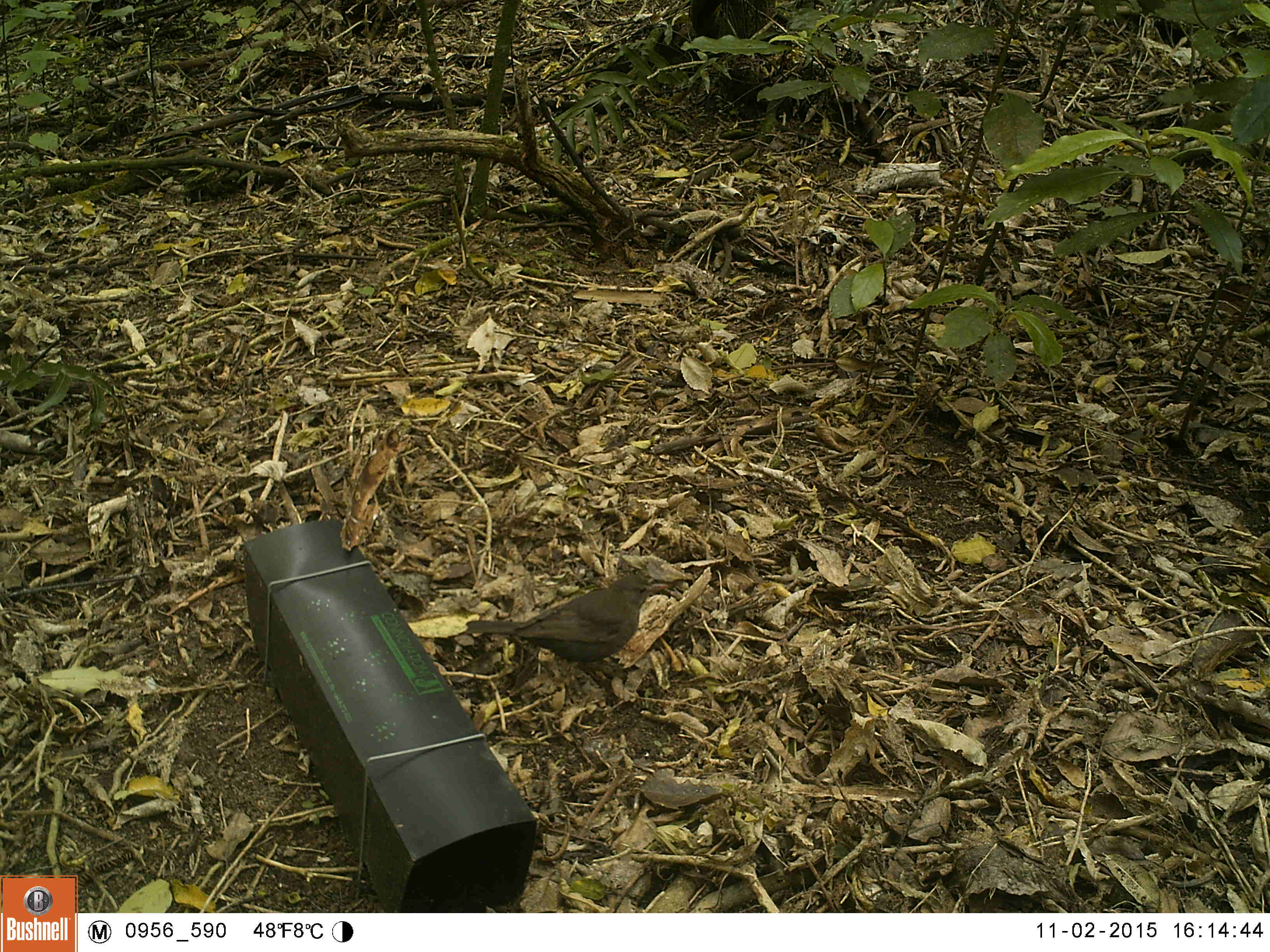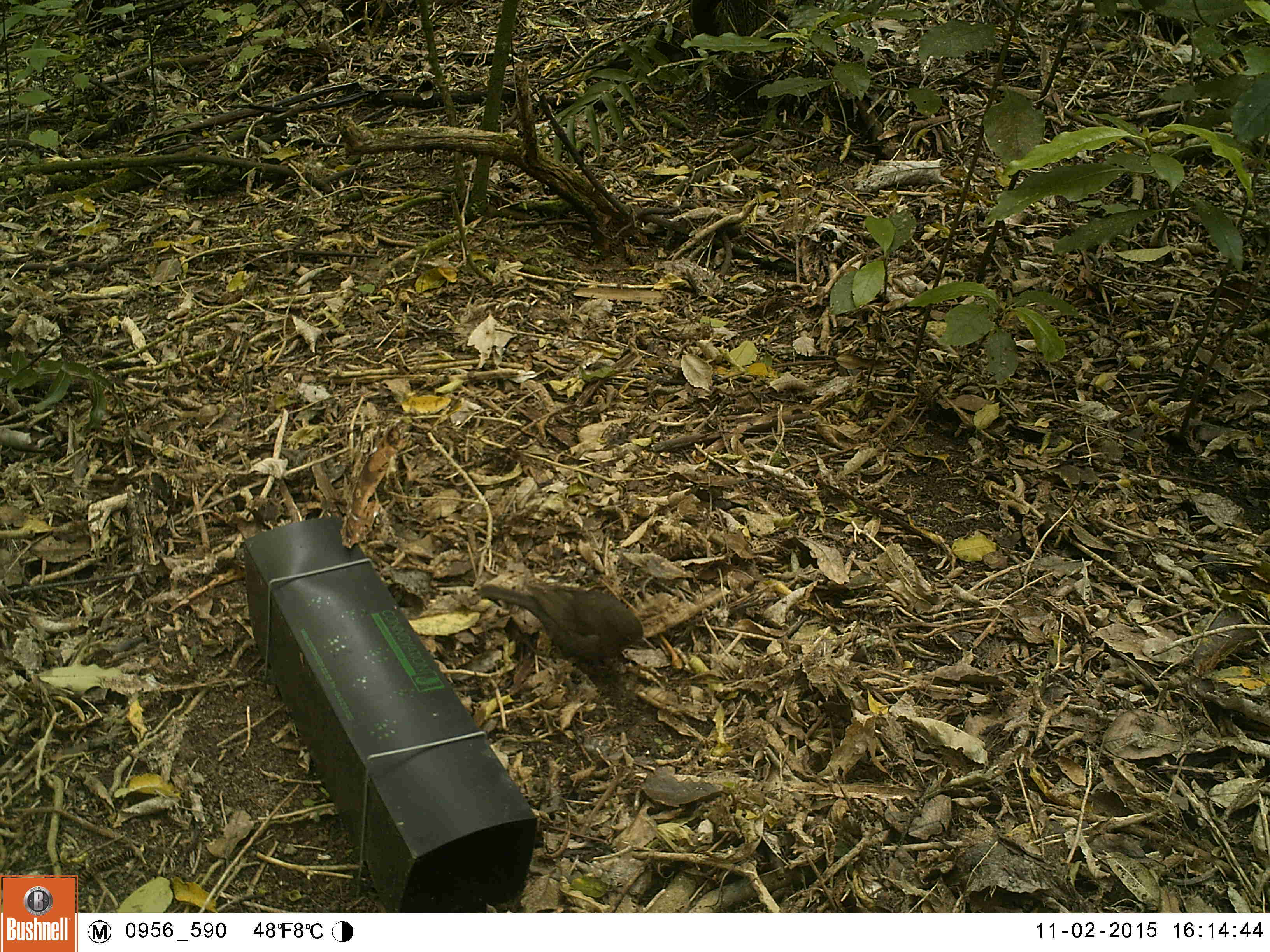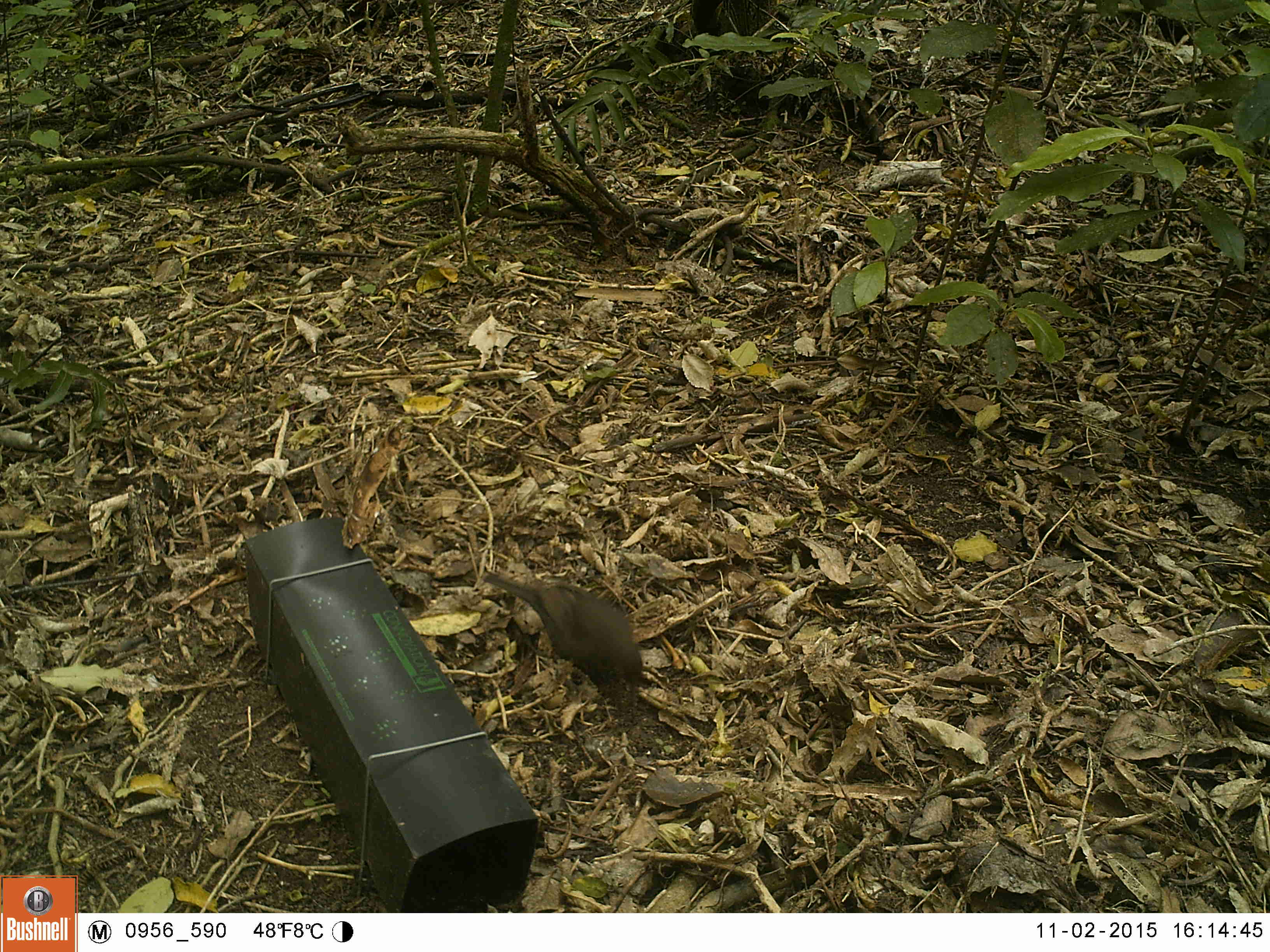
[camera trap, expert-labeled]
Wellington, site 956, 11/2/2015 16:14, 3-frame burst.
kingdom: Animalia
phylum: Chordata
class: Aves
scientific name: Aves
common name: bird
Bird (Aves).